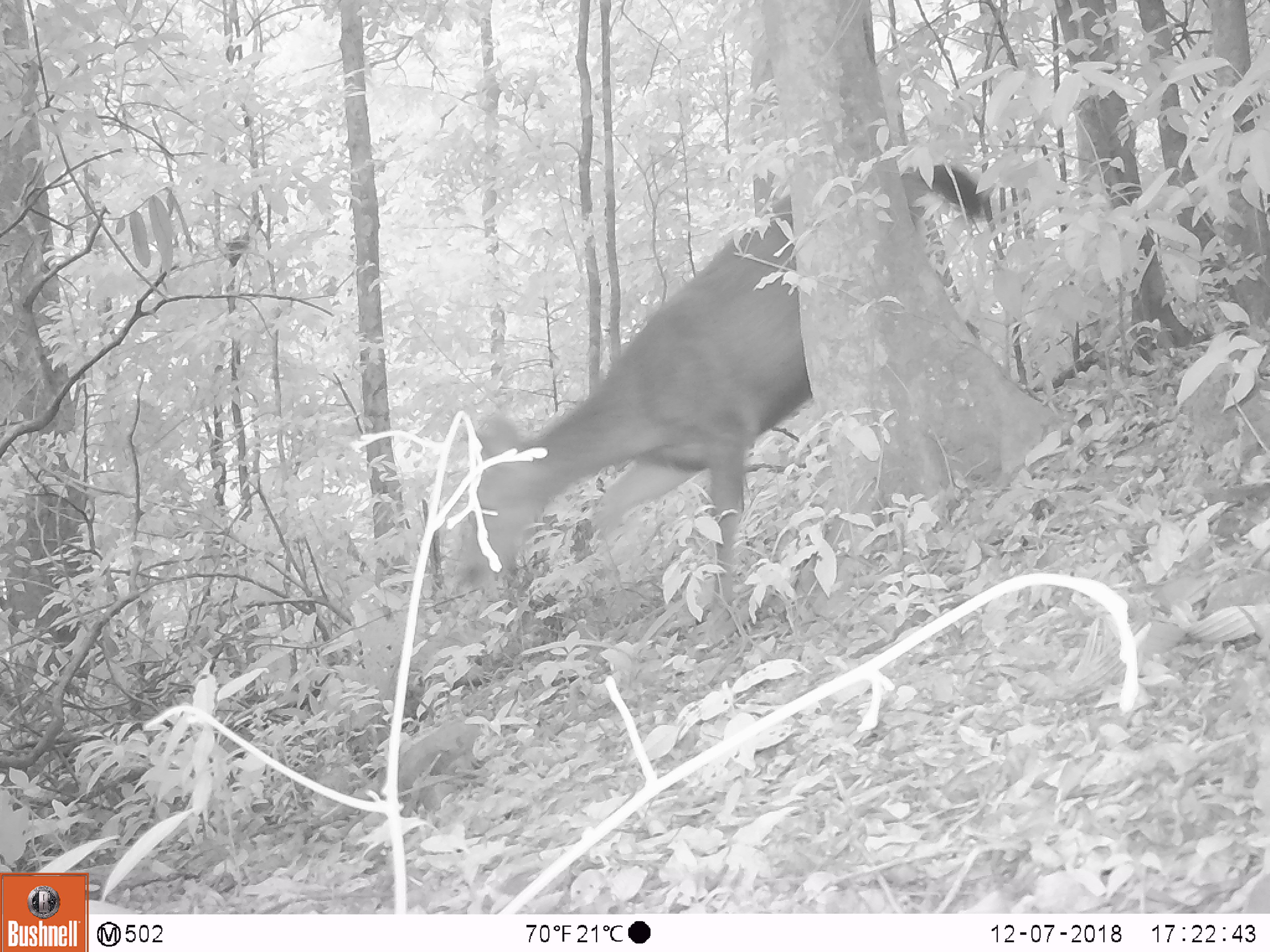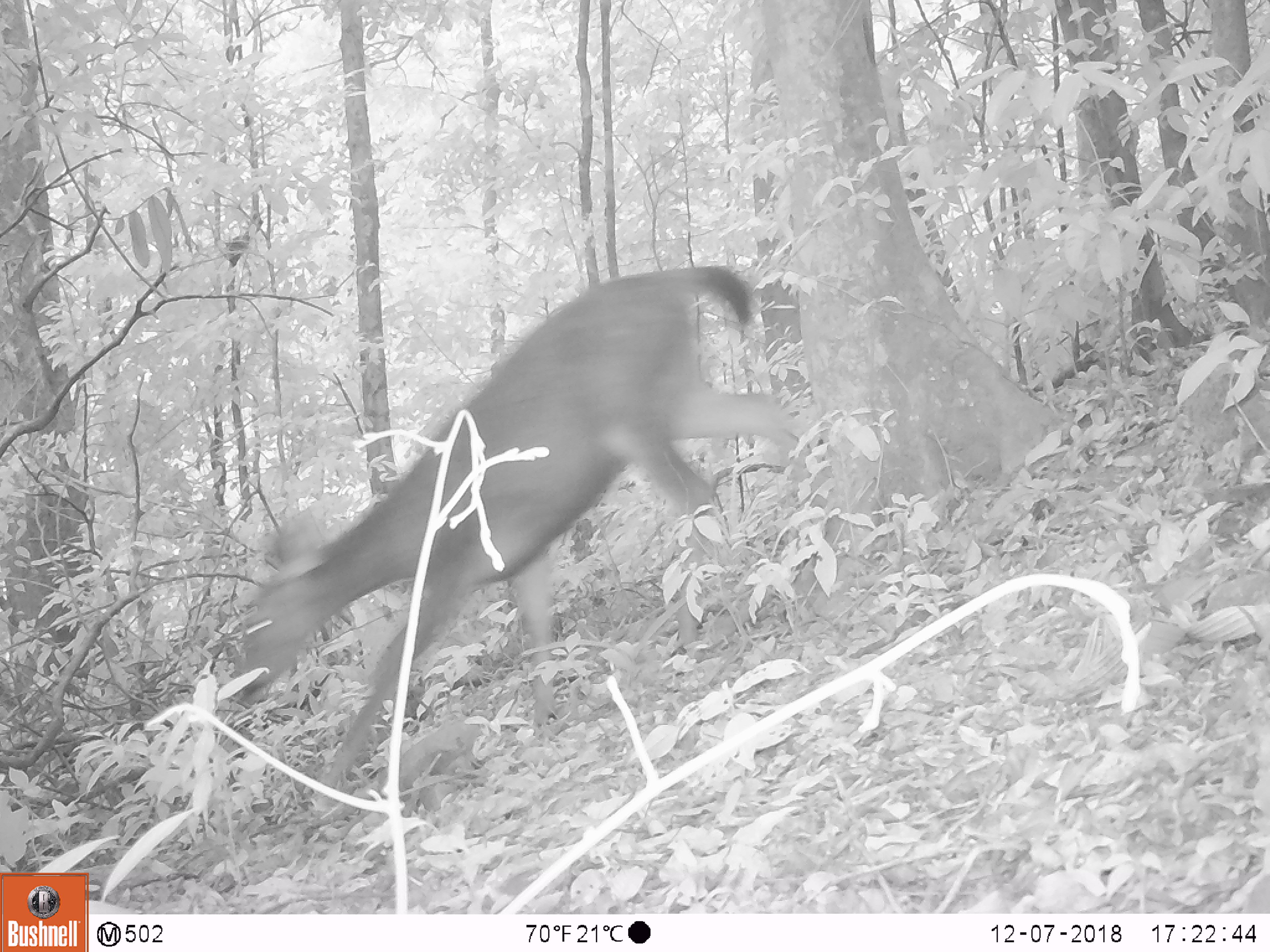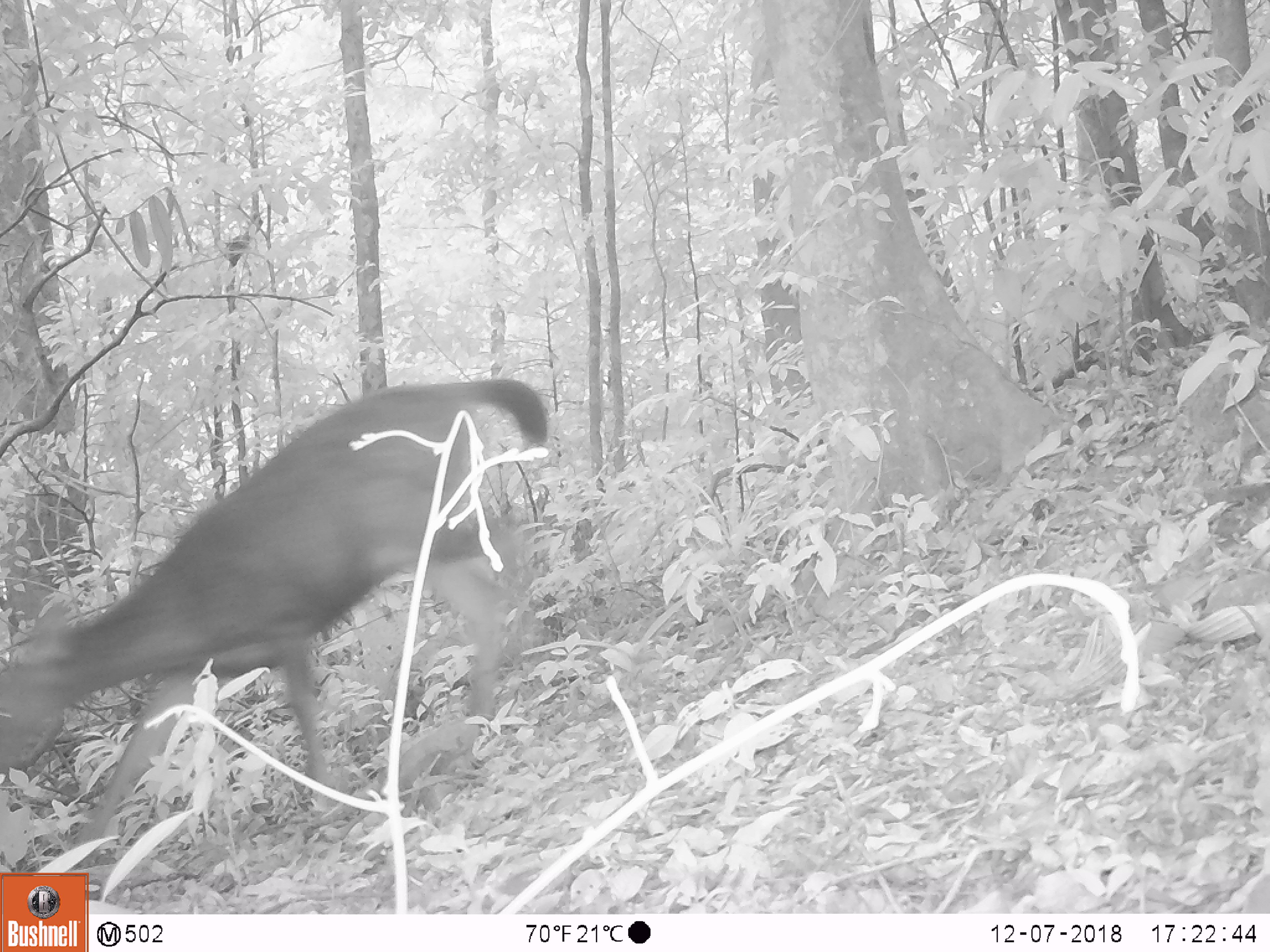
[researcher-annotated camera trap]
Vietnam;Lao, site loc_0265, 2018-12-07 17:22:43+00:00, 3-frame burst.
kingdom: Animalia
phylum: Chordata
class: Mammalia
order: Artiodactyla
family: Cervidae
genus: Rusa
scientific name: Rusa unicolor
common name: sambar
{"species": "sambar (Rusa unicolor)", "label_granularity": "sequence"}